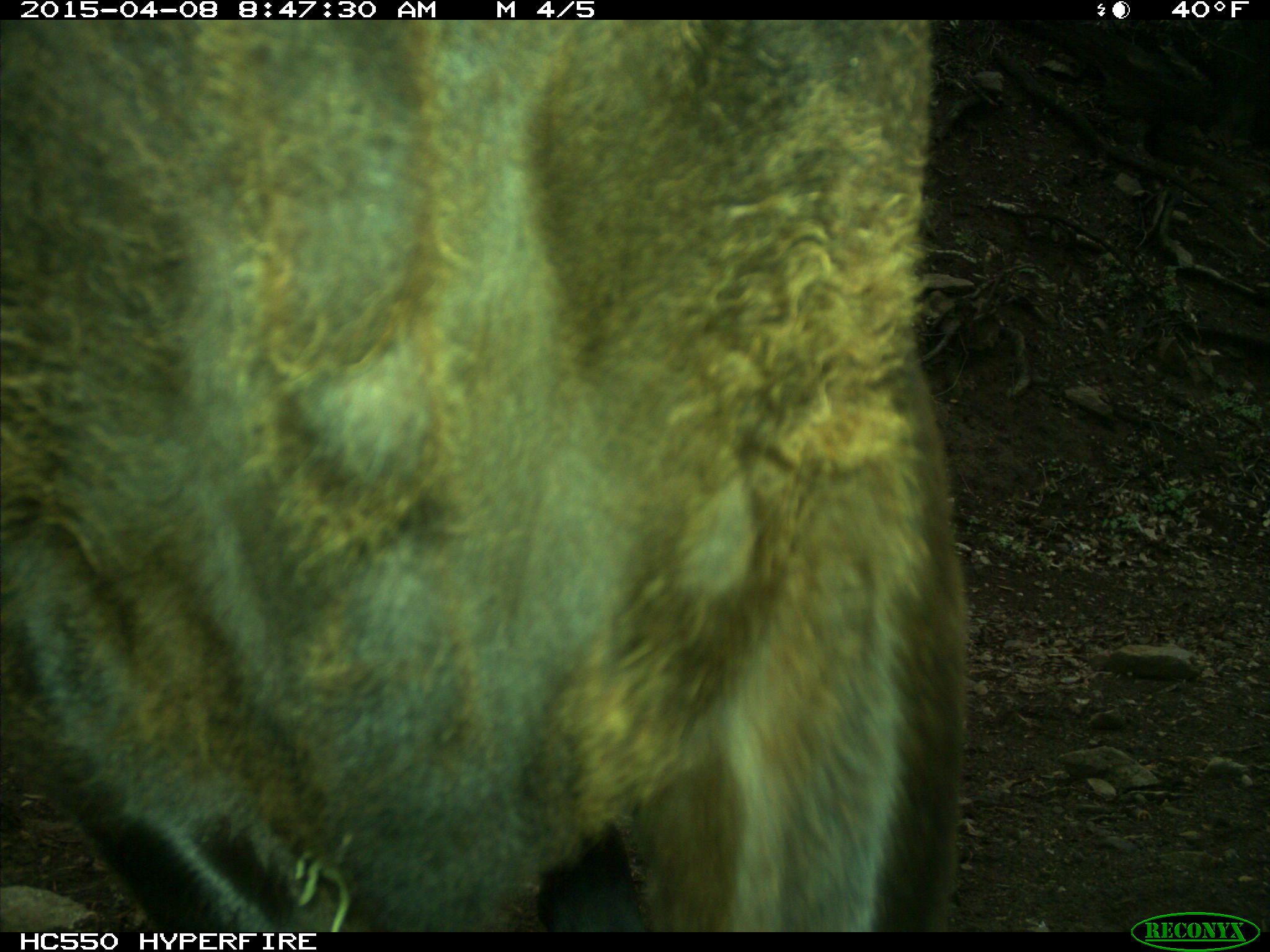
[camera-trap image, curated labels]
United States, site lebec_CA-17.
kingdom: Animalia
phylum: Chordata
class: Mammalia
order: Artiodactyla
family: Bovidae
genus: Bos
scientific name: Bos taurus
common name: domestic cow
Bos taurus (domestic cow).